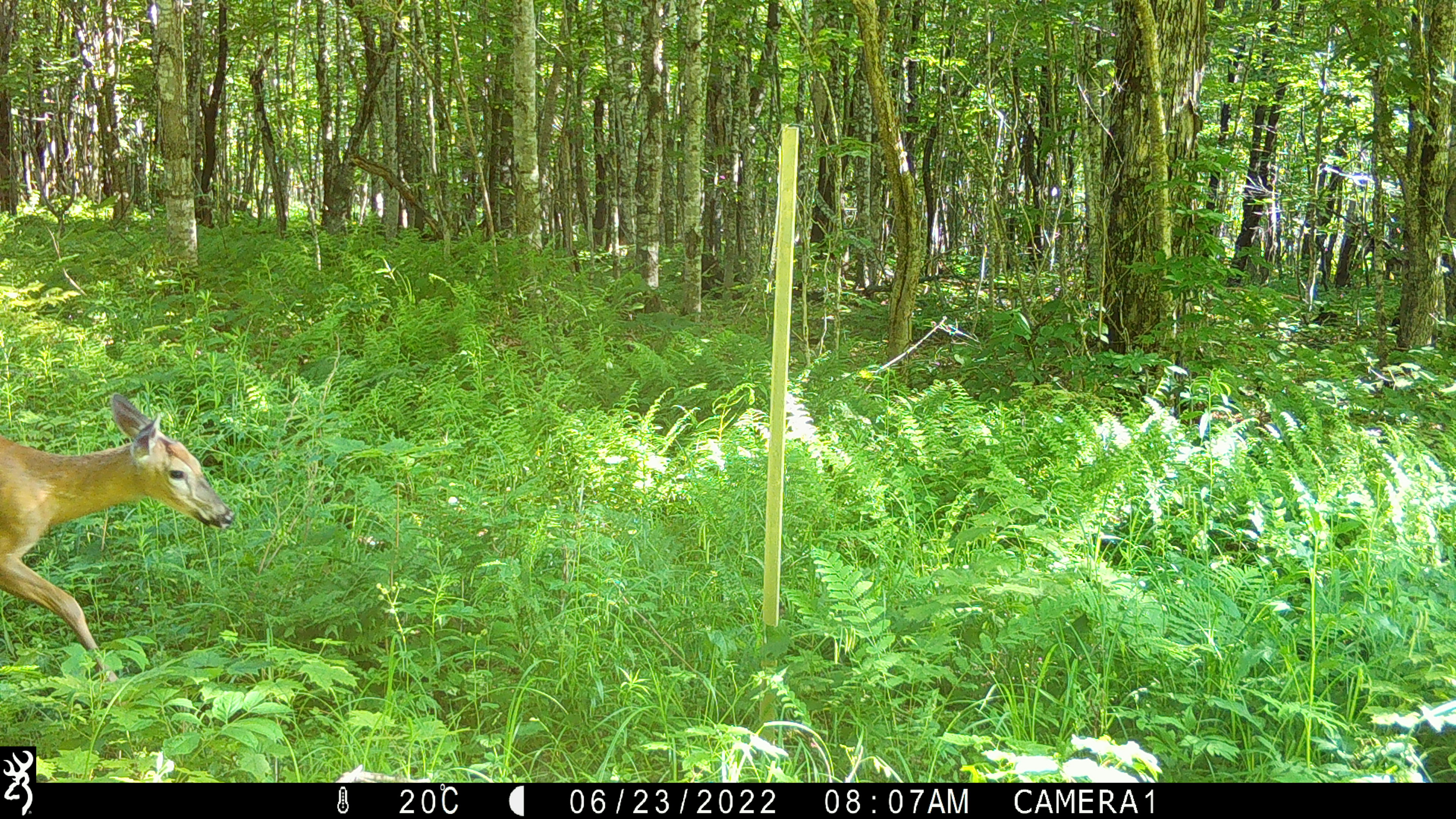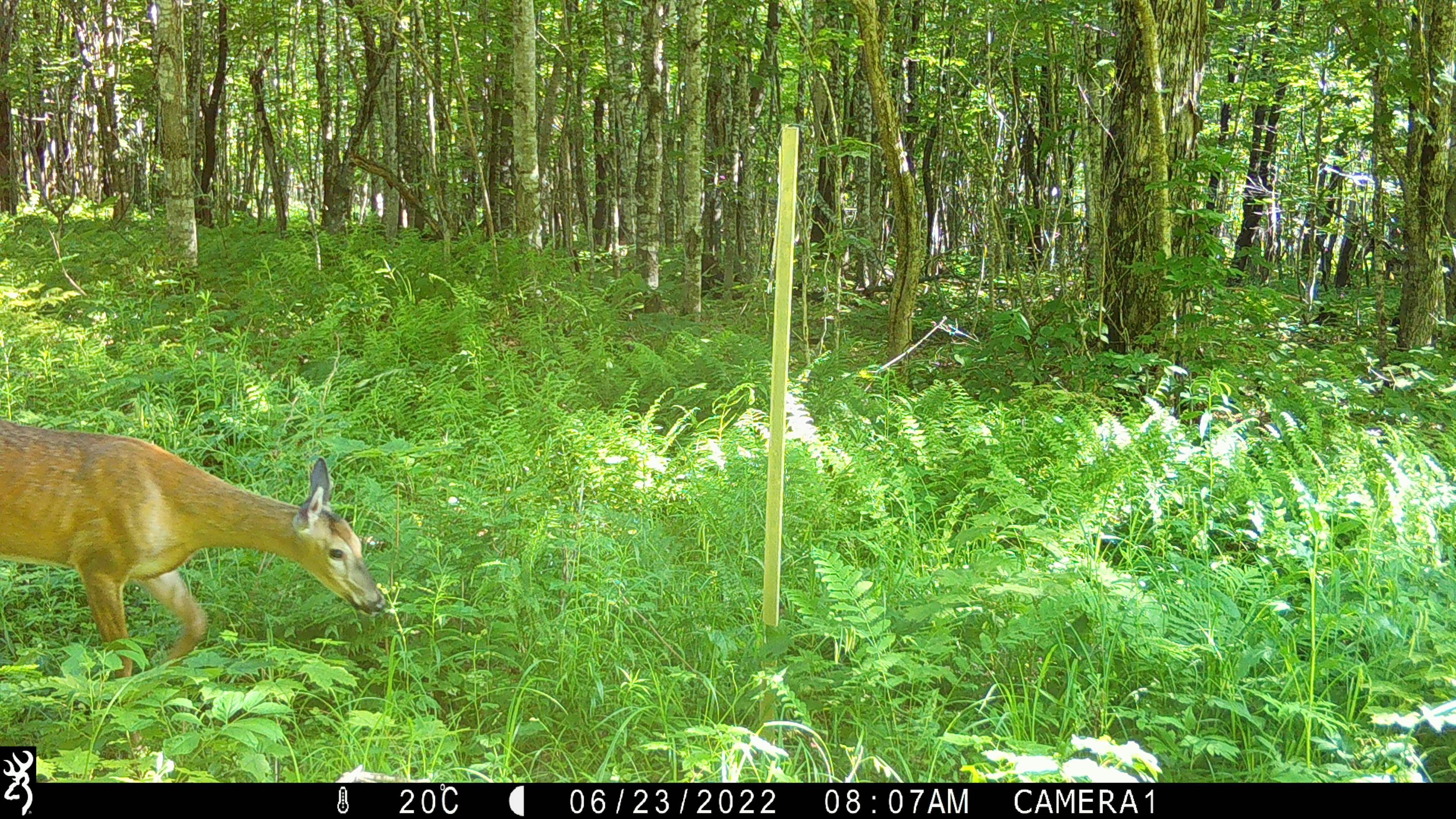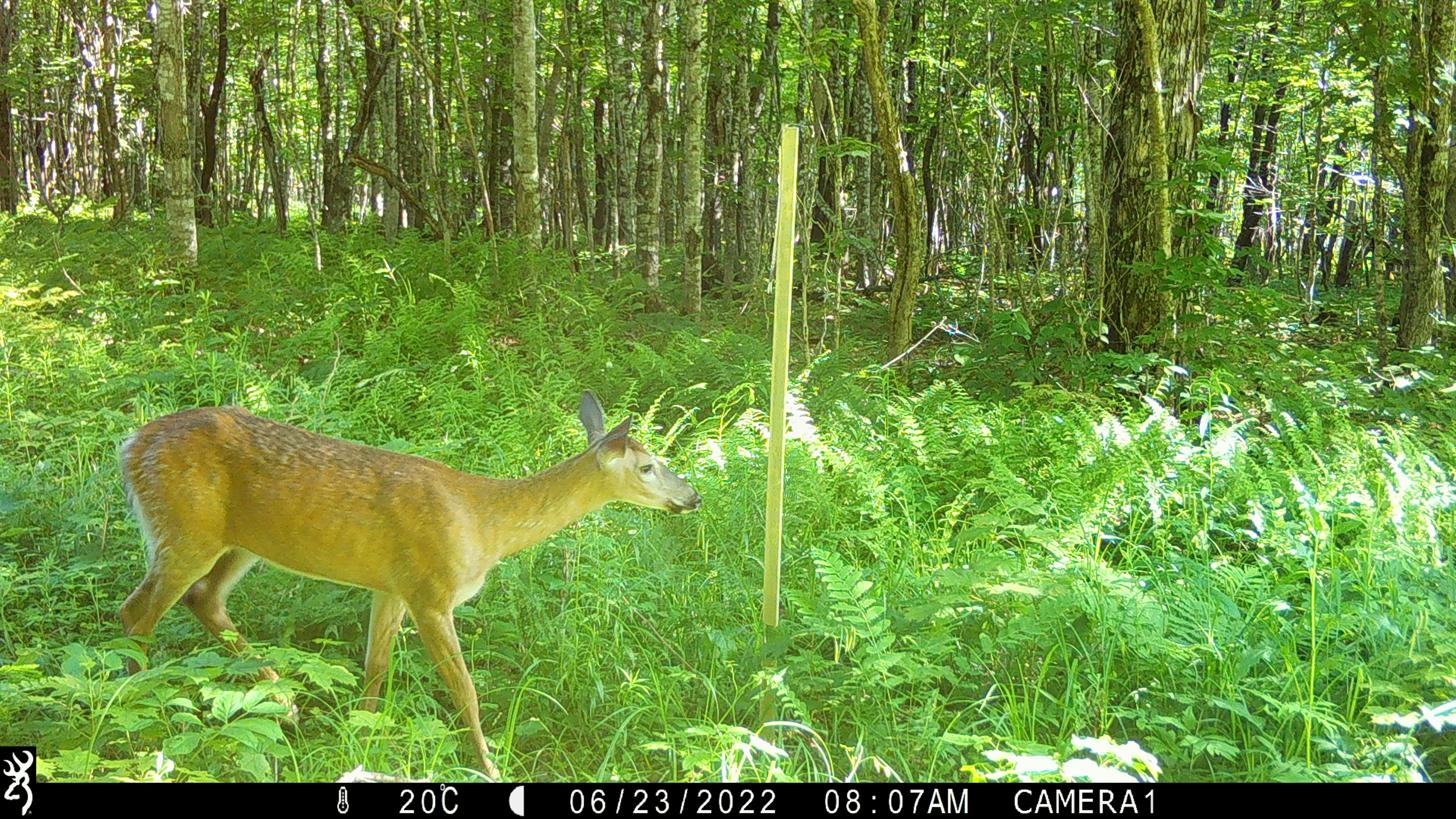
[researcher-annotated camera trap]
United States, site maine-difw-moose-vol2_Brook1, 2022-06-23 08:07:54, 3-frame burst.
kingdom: Animalia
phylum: Chordata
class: Mammalia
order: Artiodactyla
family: Cervidae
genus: Odocoileus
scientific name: Odocoileus virginianus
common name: white-tailed deer